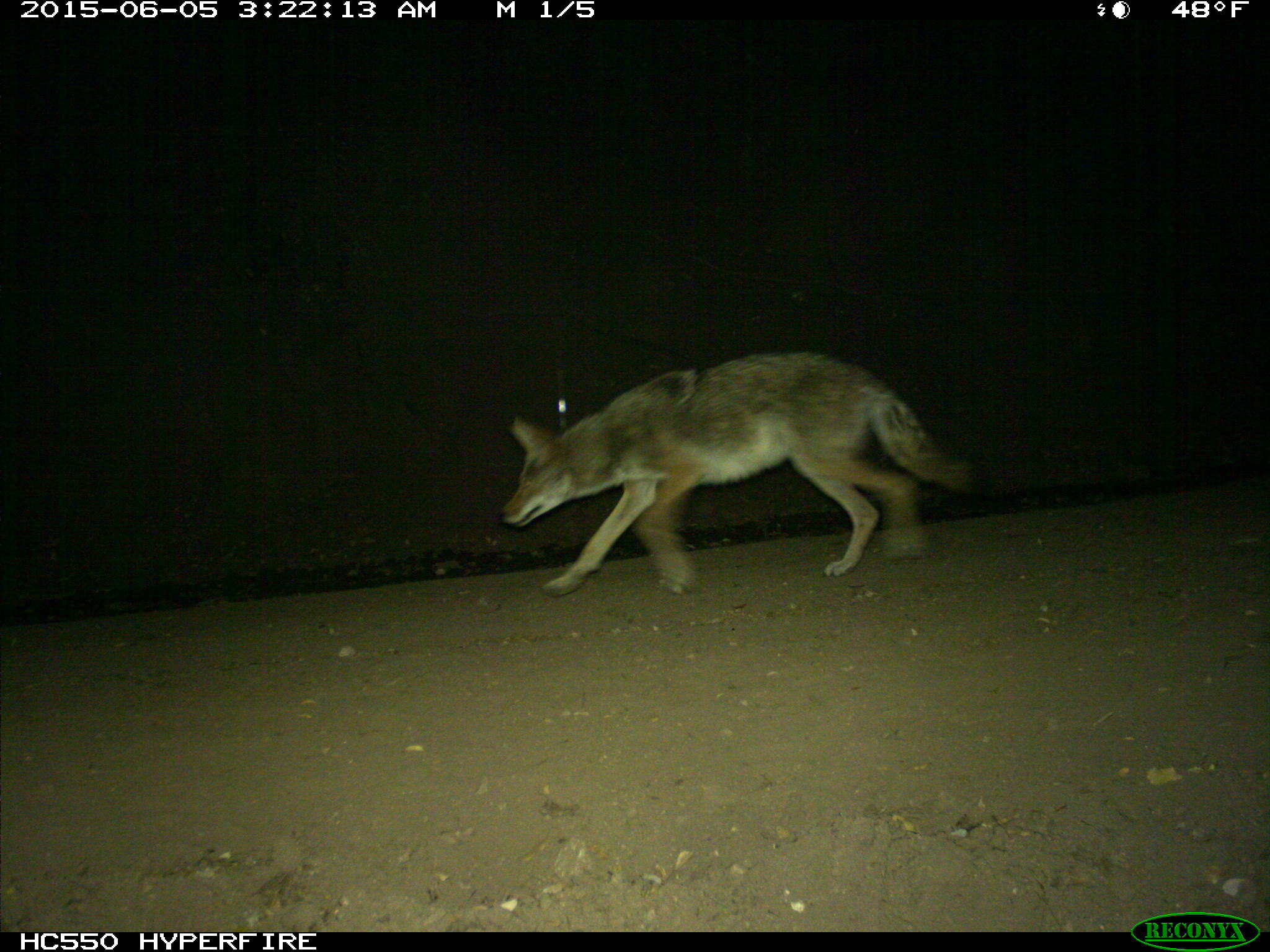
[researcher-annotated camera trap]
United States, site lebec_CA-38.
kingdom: Animalia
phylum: Chordata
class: Mammalia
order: Carnivora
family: Canidae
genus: Canis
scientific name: Canis latrans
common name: coyote